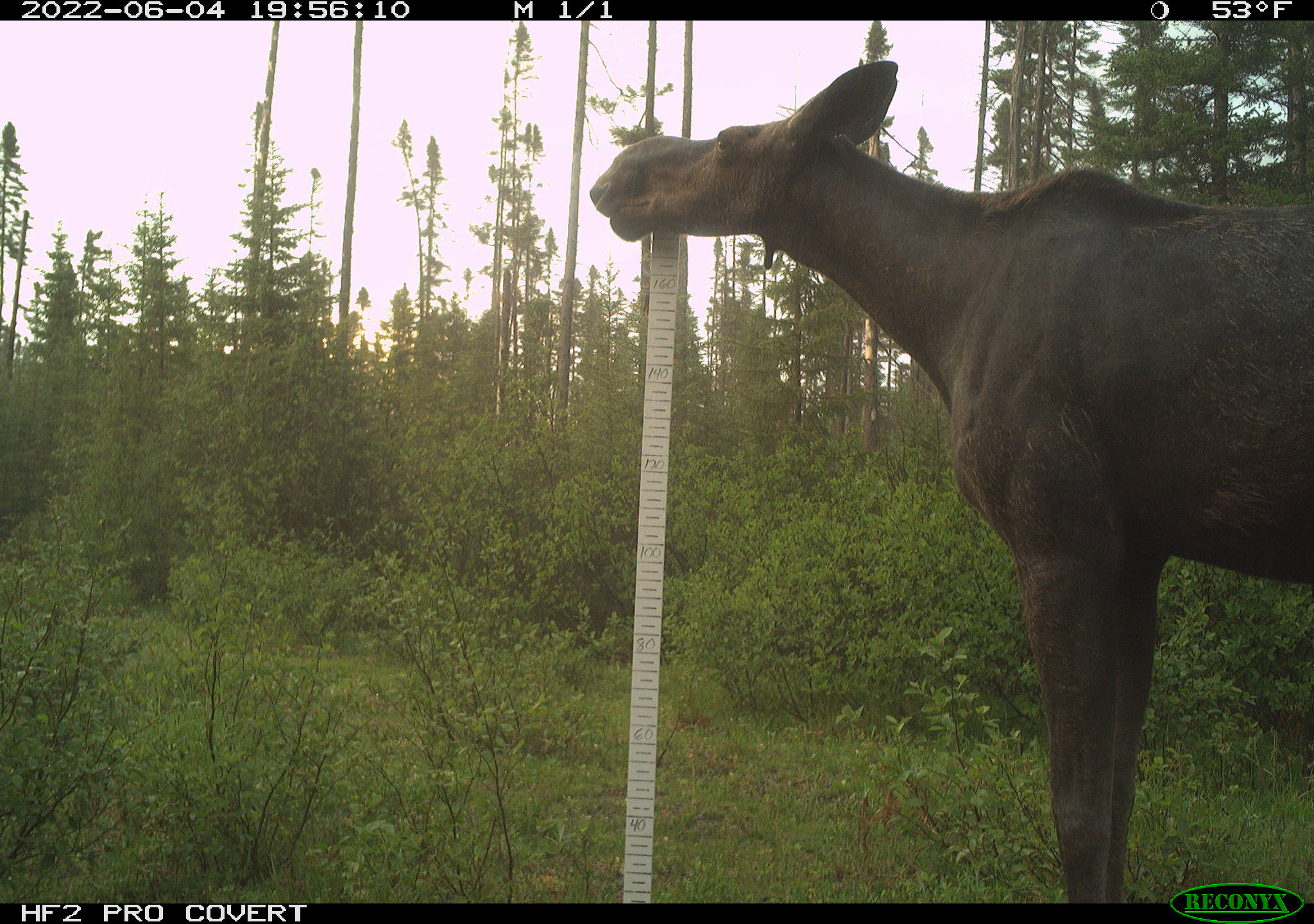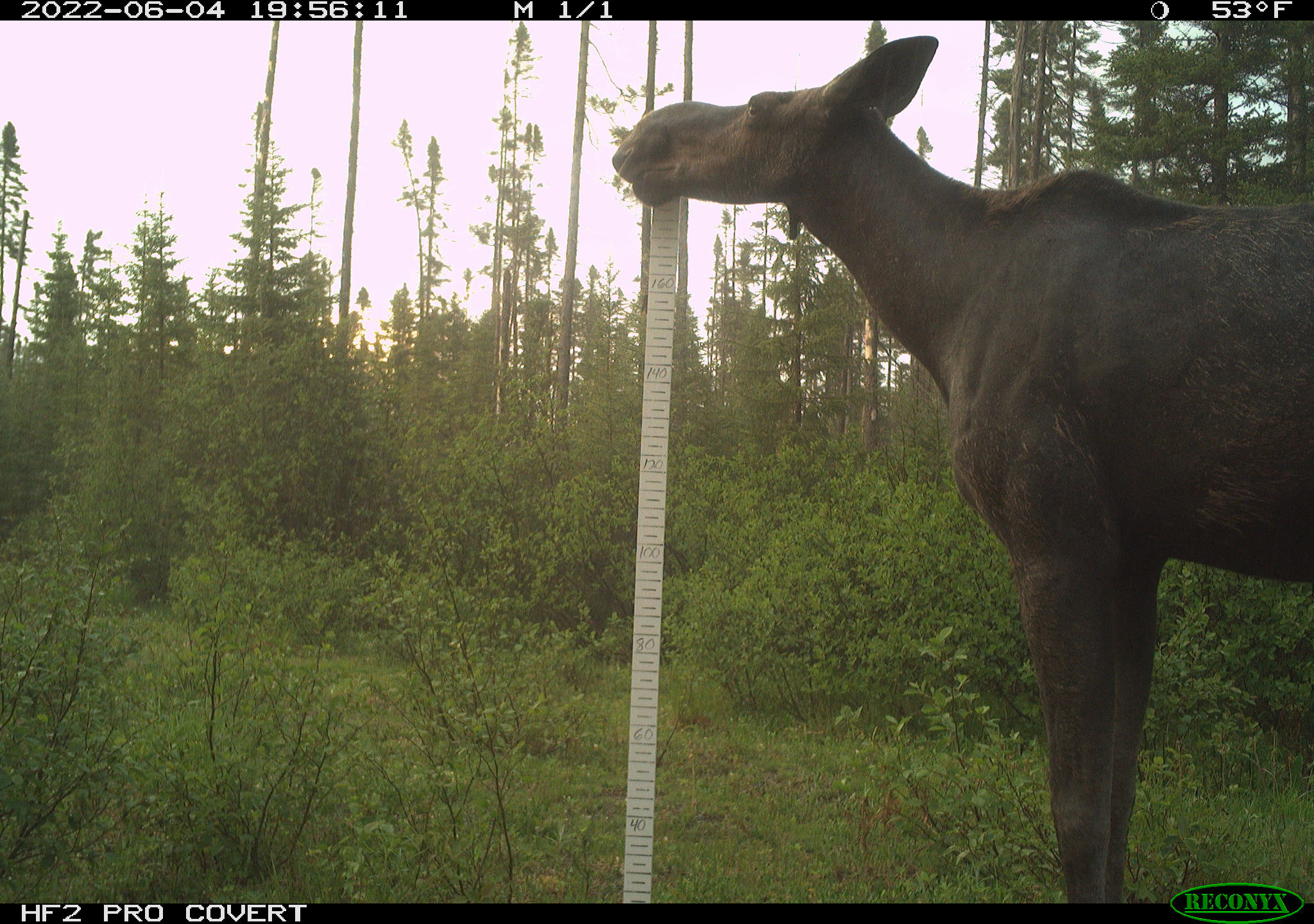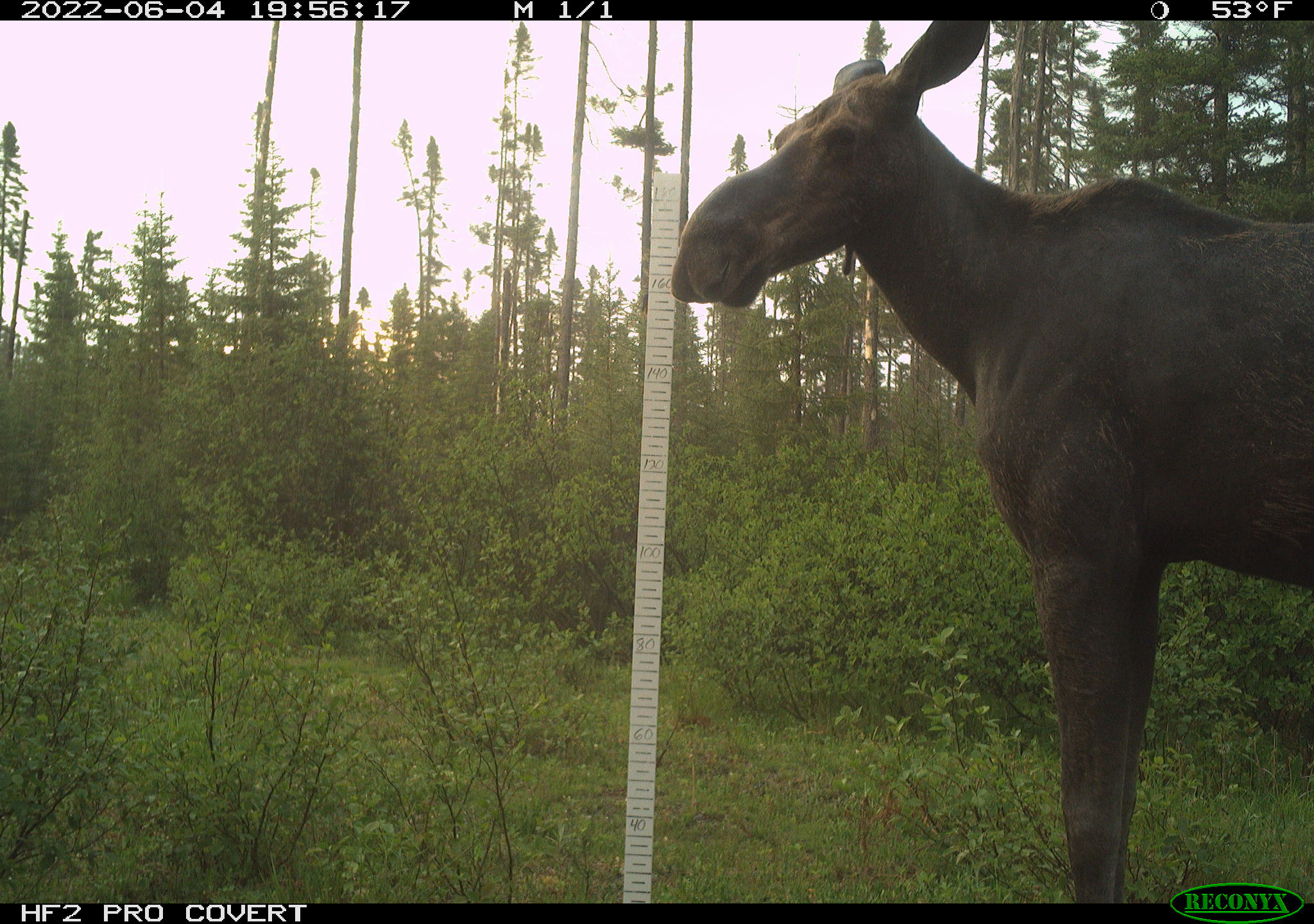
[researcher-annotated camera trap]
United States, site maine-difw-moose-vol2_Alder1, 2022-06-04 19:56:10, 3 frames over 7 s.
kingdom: Animalia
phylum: Chordata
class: Mammalia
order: Artiodactyla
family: Cervidae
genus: Alces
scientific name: Alces alces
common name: moose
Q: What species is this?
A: Moose (Alces alces).